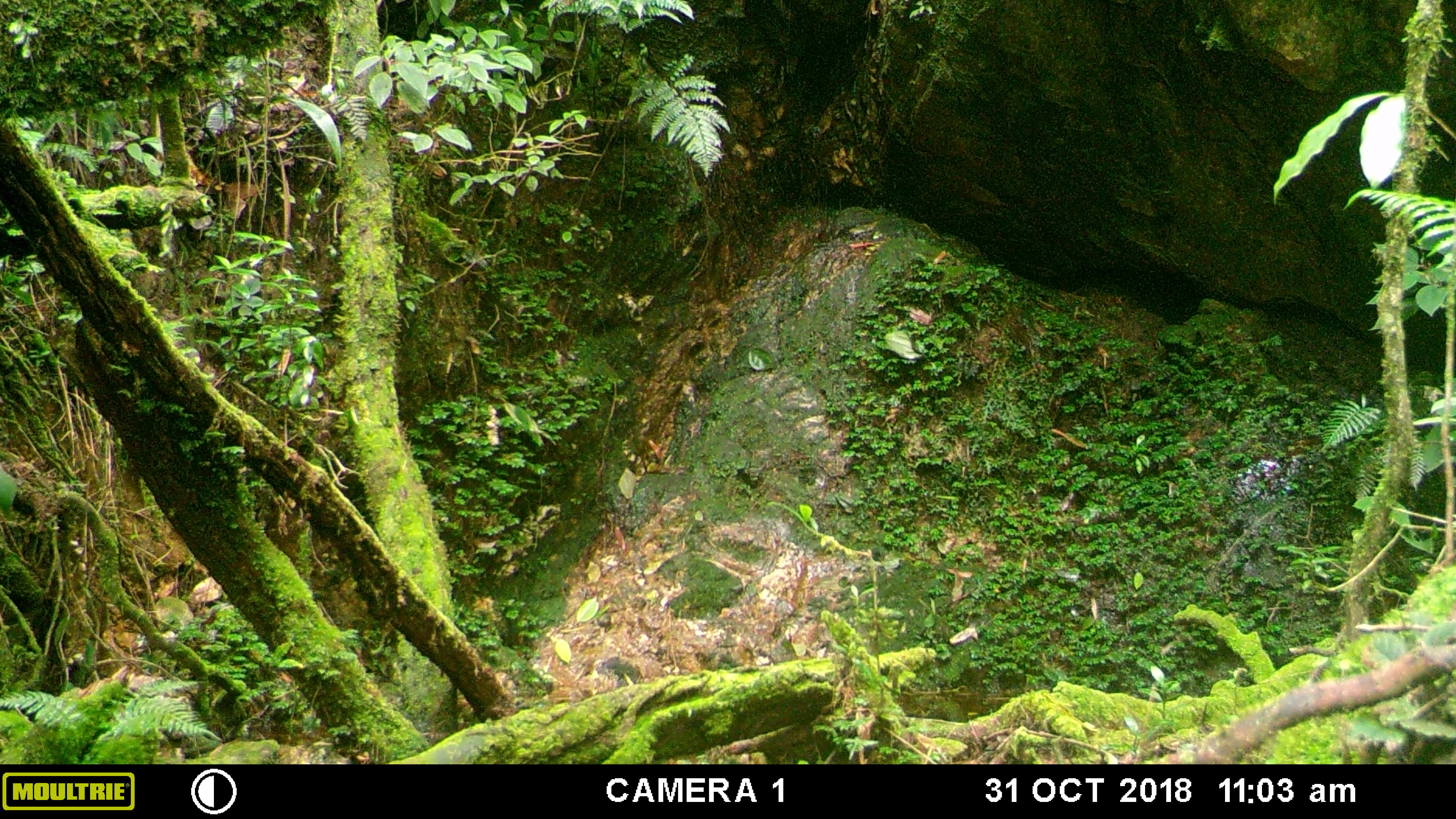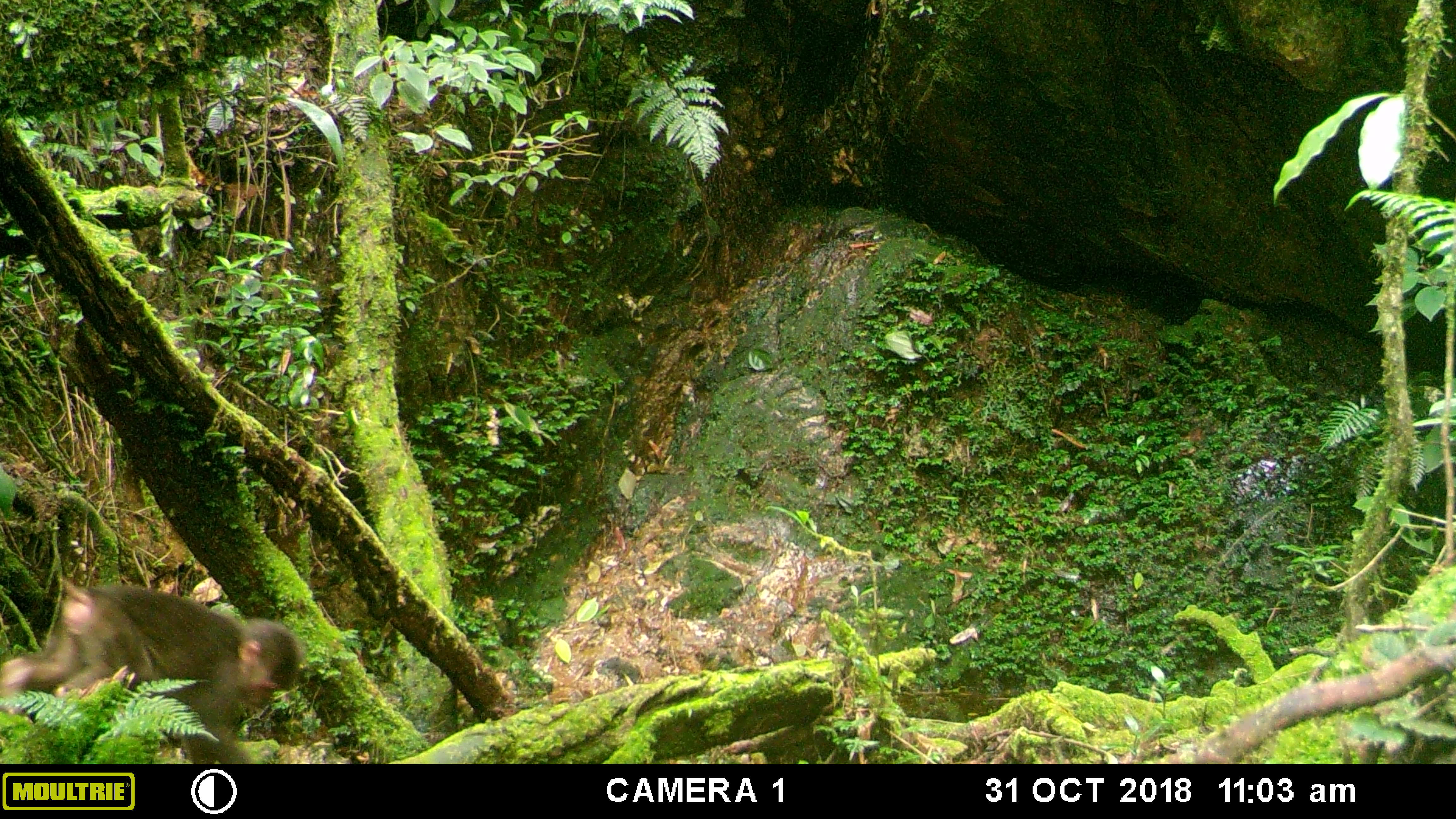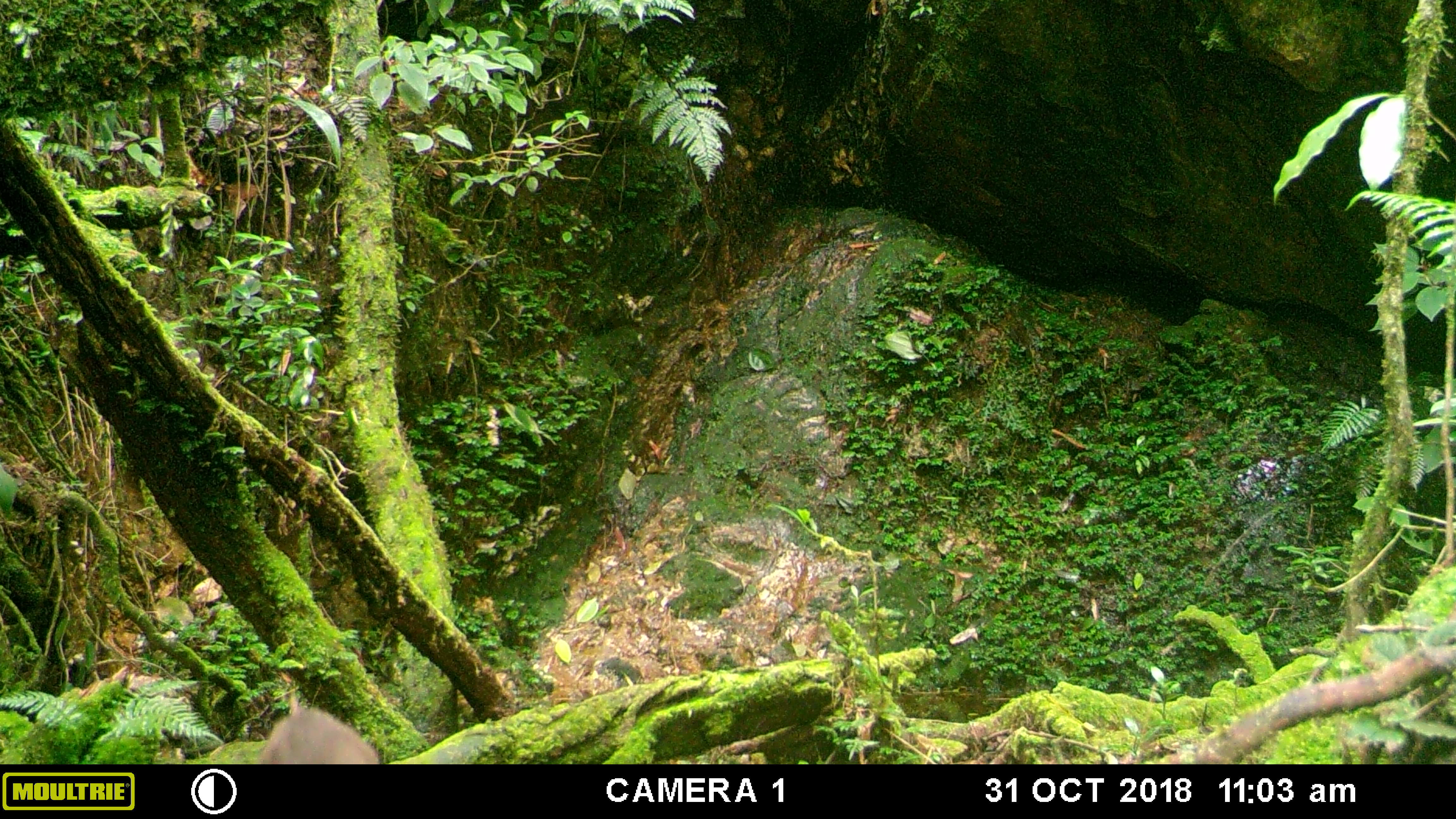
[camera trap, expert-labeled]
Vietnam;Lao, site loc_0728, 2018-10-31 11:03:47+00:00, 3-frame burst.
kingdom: Animalia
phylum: Chordata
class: Mammalia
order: Primates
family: Cercopithecidae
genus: Macaca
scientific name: Macaca arctoides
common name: stump-tailed macaque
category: stump tailed macaque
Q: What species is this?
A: Stump tailed macaque (stump-tailed macaque) (Macaca arctoides).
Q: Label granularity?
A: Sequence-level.